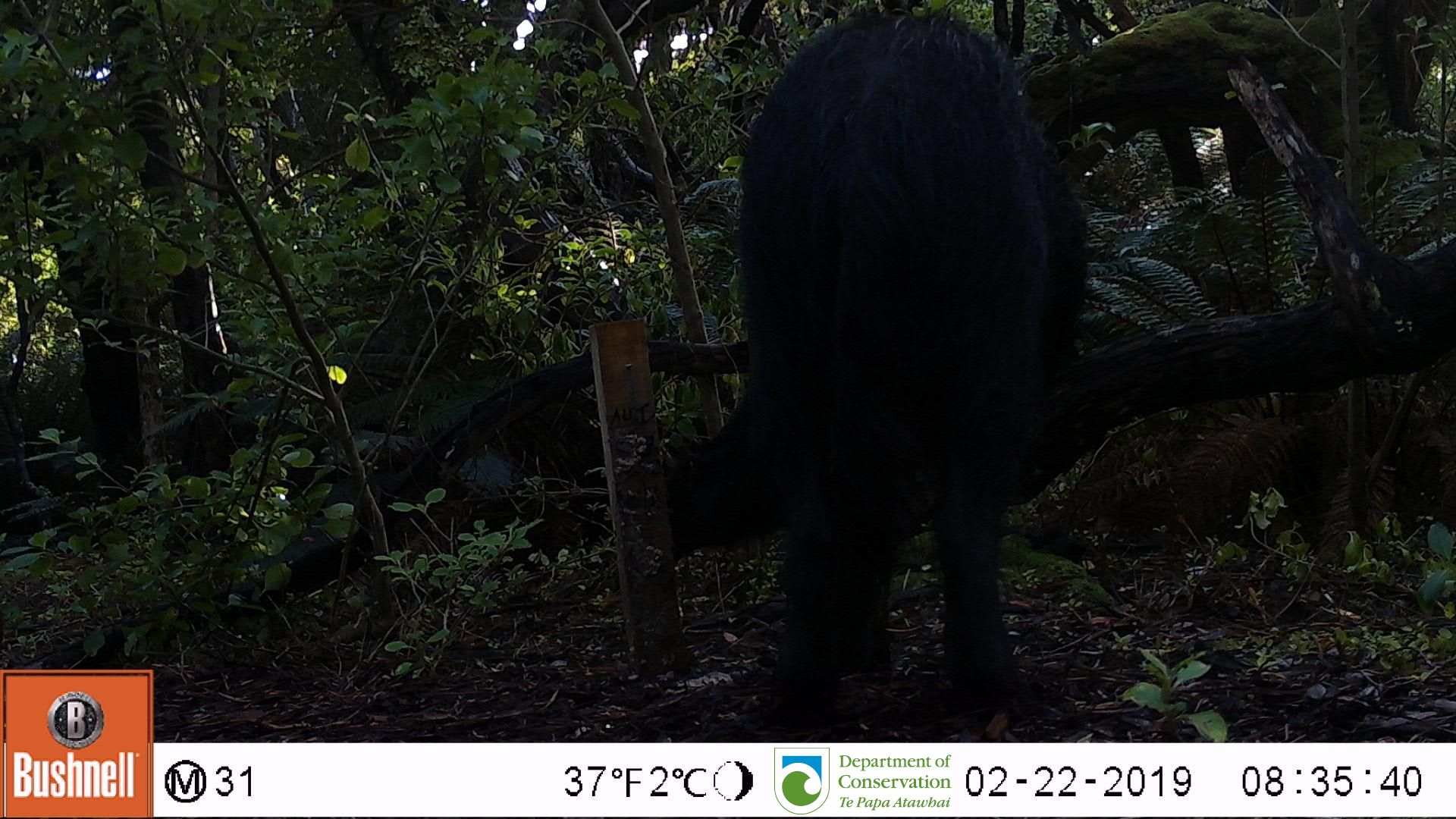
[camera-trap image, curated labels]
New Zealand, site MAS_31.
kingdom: Animalia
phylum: Chordata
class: Mammalia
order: Artiodactyla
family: Suidae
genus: Sus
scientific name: Sus scrofa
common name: pig